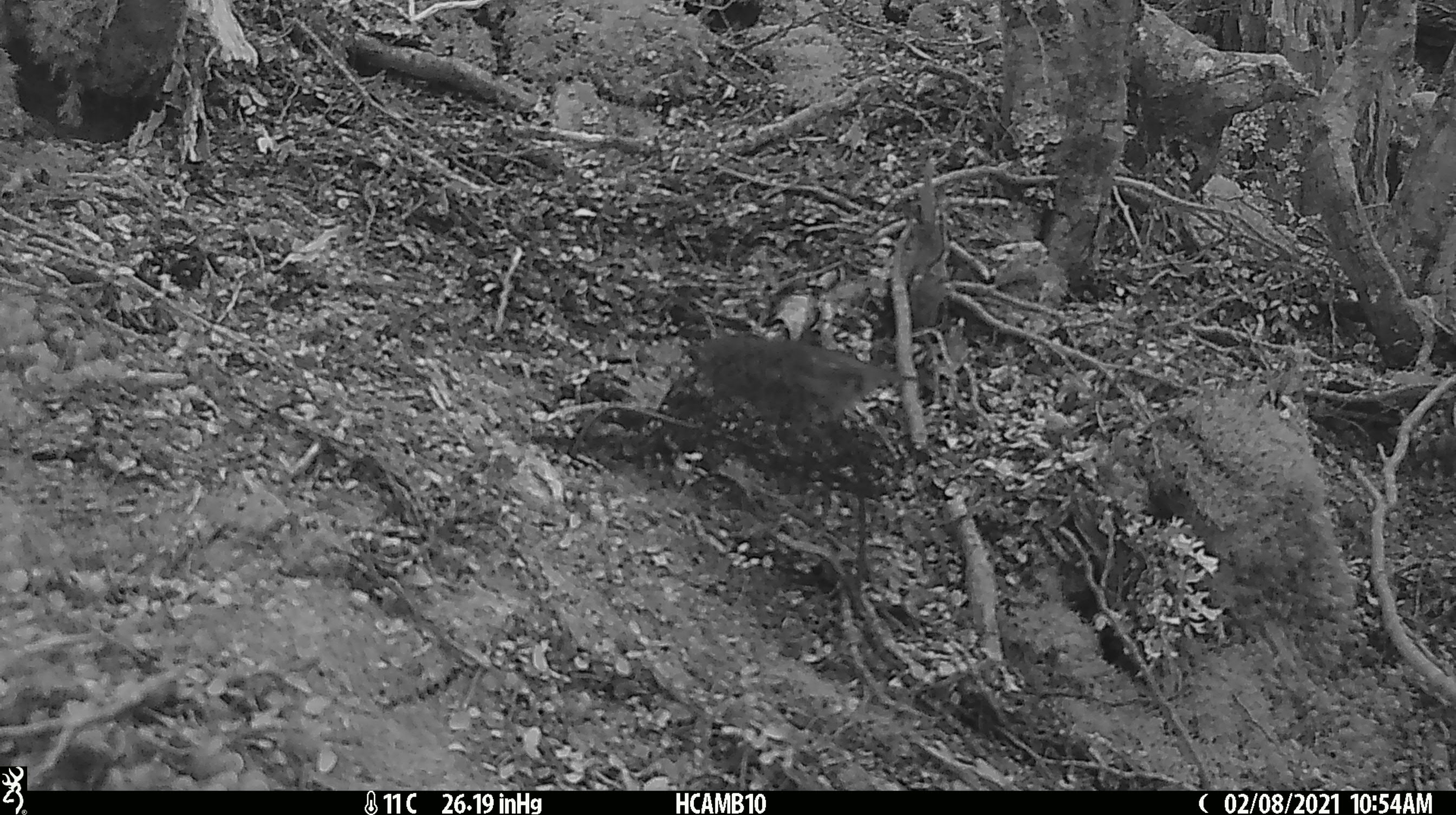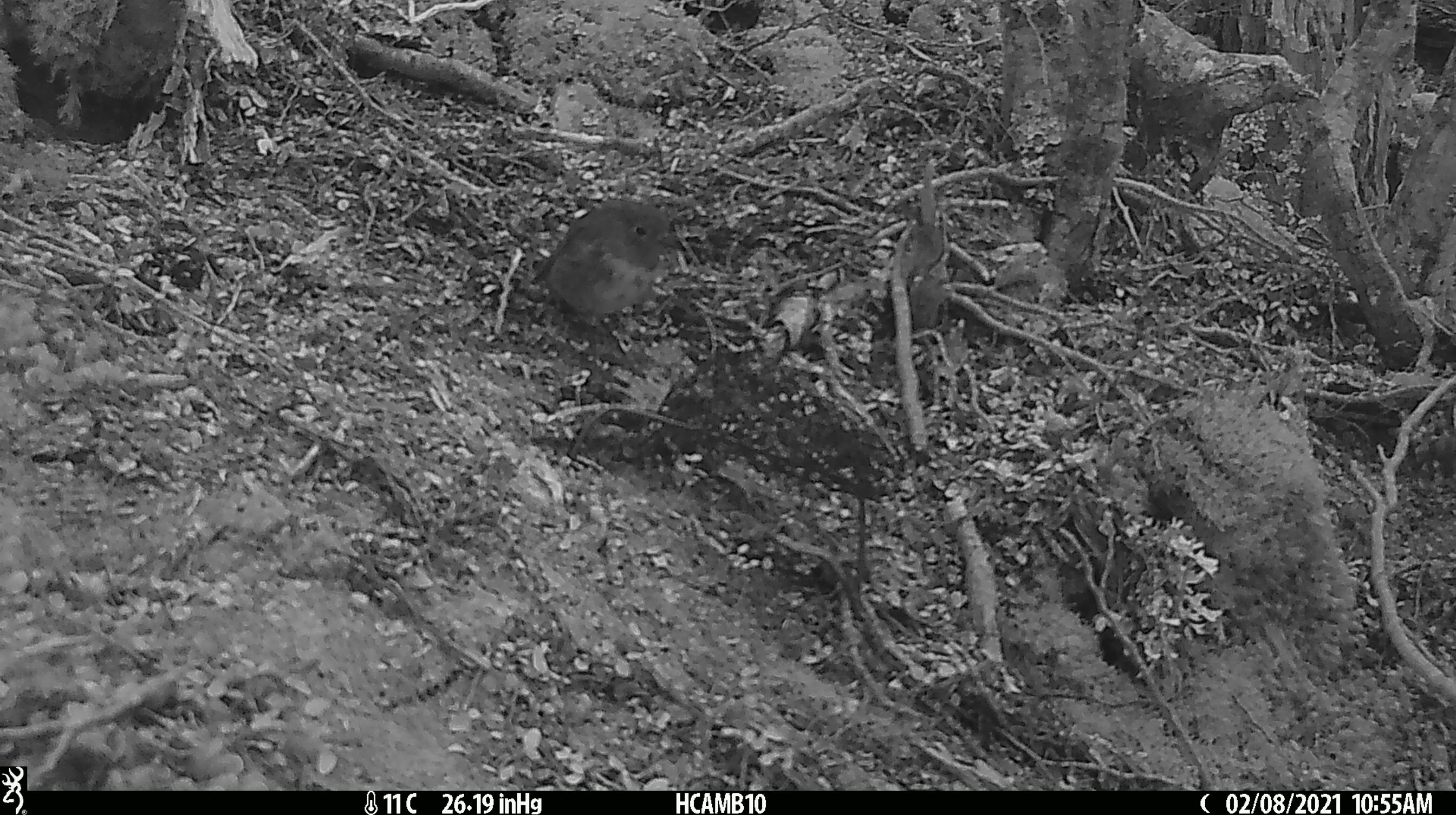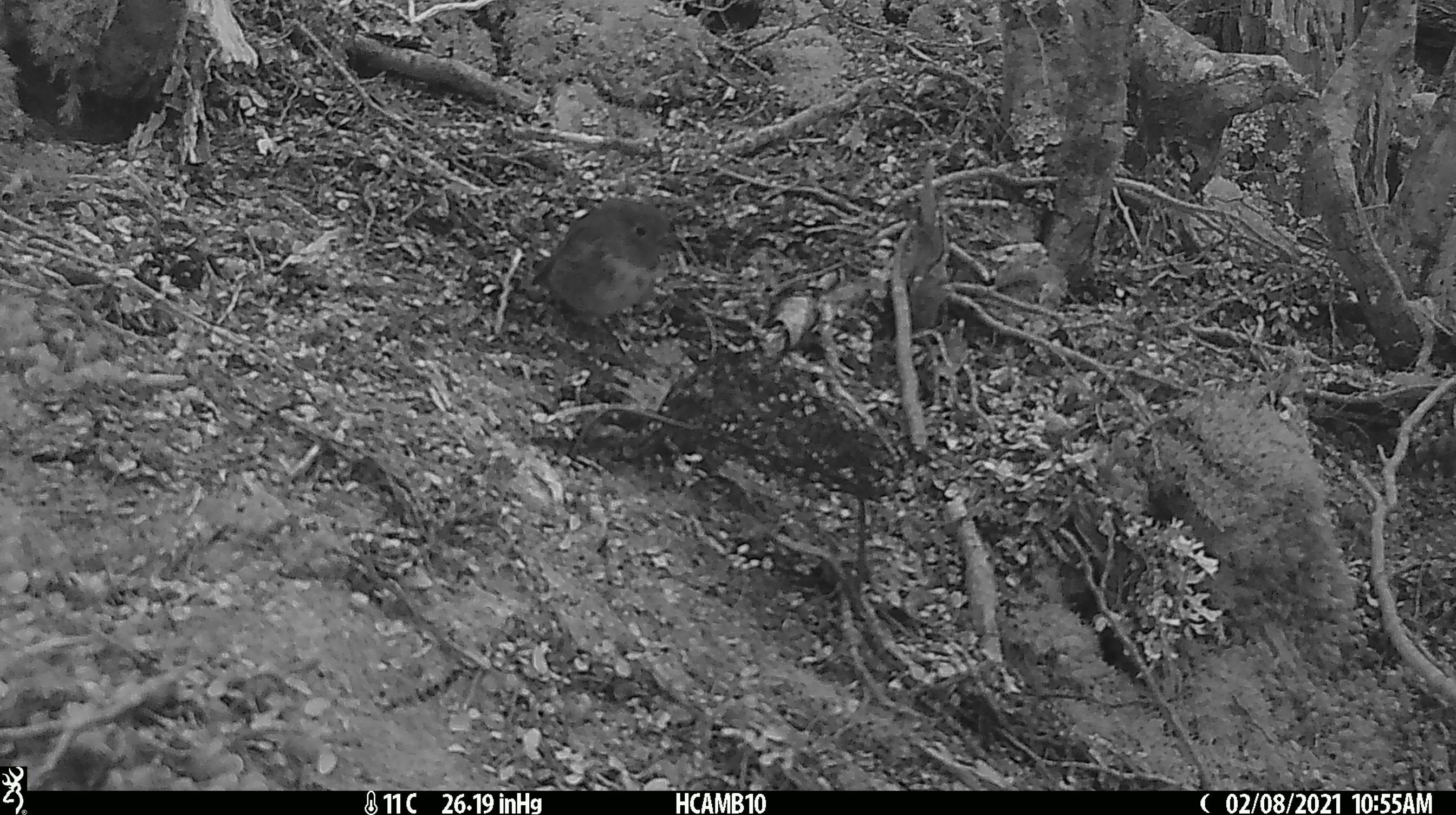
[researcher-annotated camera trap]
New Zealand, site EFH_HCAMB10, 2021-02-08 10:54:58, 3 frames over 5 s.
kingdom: Animalia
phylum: Chordata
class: Aves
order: Passeriformes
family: Petroicidae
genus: Petroica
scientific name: Petroica australis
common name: new zealand robin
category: robin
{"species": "robin (new zealand robin) (Petroica australis)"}